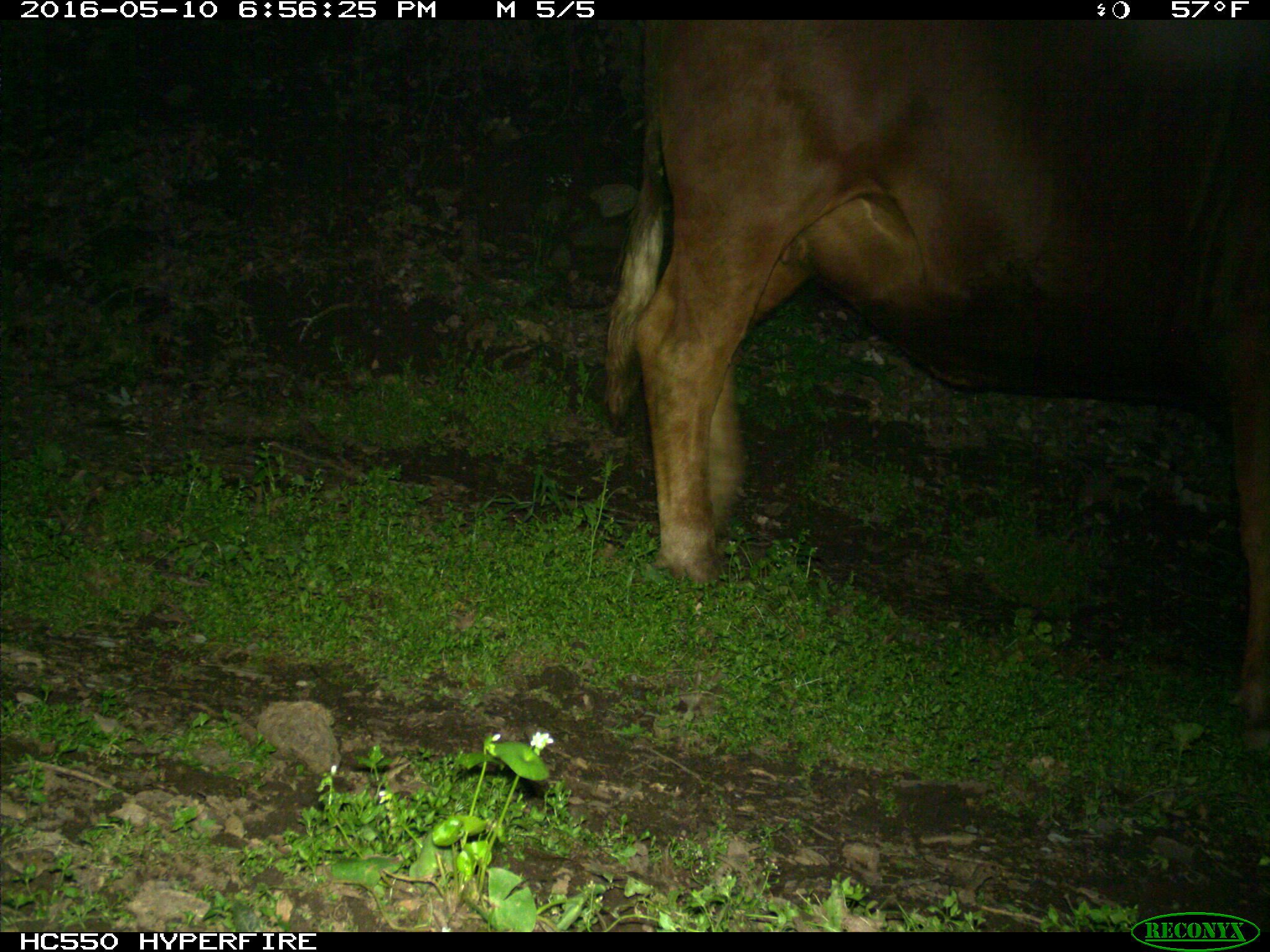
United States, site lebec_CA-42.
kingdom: Animalia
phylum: Chordata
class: Mammalia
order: Artiodactyla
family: Bovidae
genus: Bos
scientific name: Bos taurus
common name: domestic cow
Bos taurus (domestic cow).